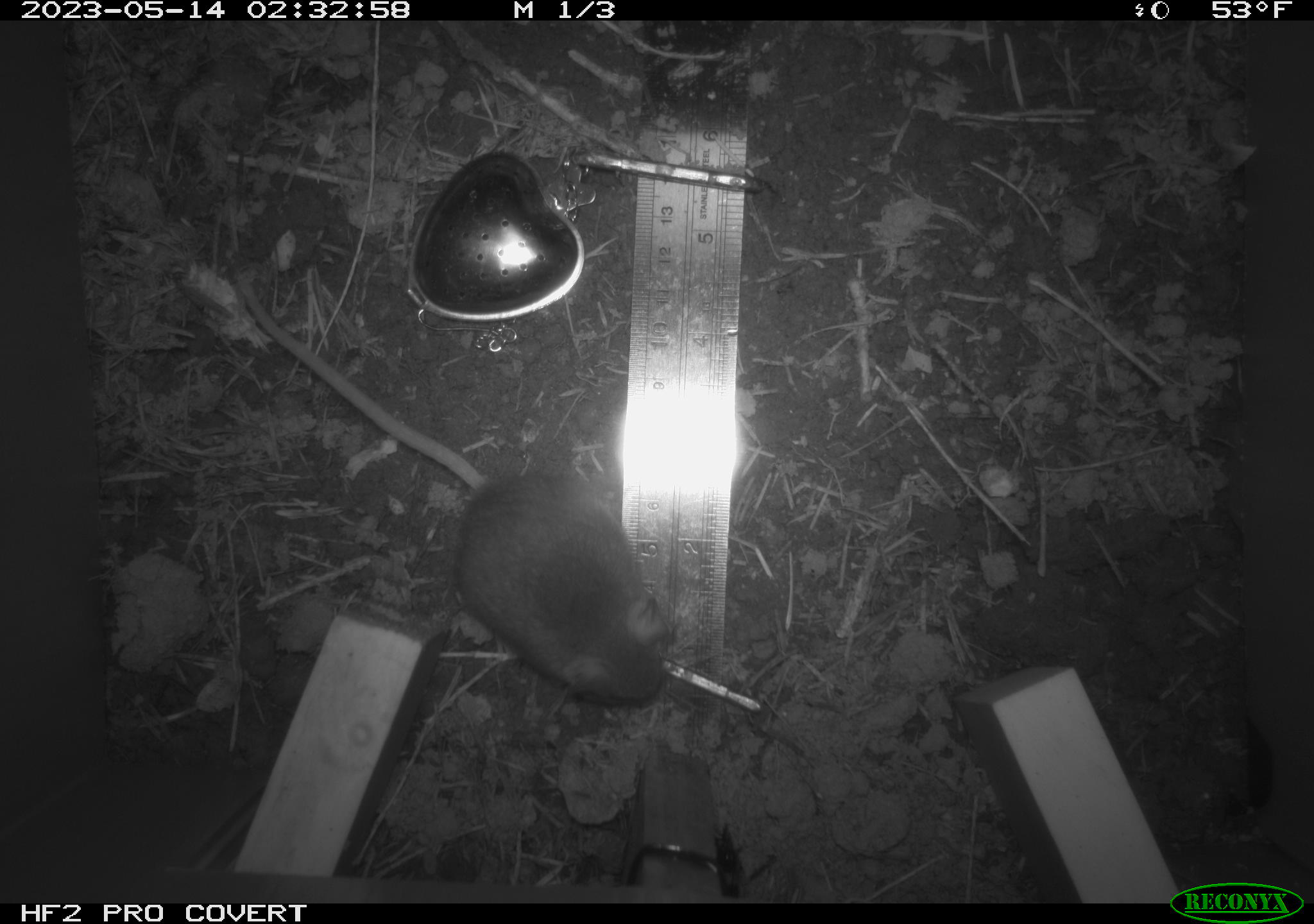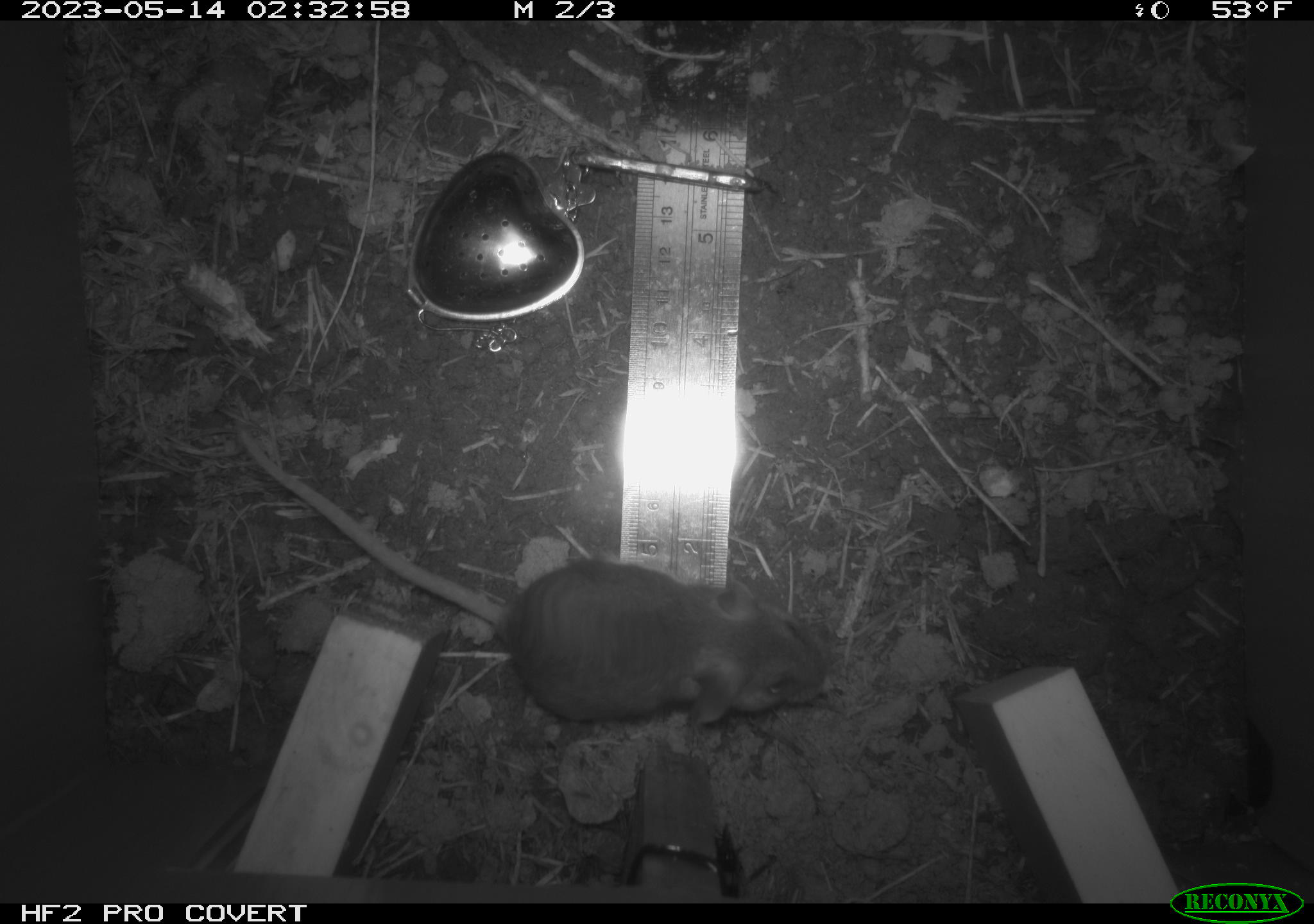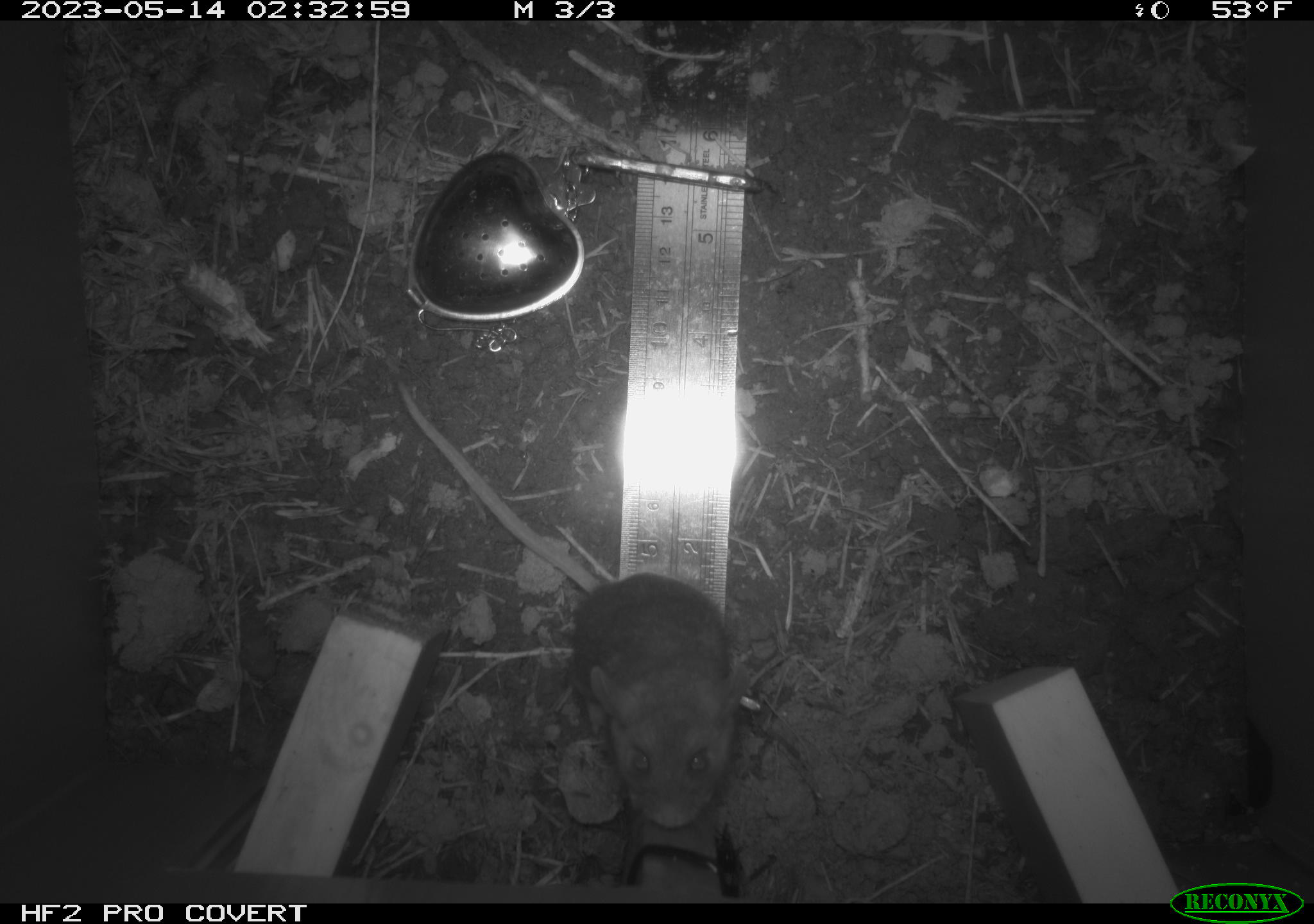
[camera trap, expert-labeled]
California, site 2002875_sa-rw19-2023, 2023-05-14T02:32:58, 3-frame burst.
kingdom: Animalia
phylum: Chordata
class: Mammalia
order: Rodentia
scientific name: Rodentia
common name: mouse species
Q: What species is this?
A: Mouse species (Rodentia).